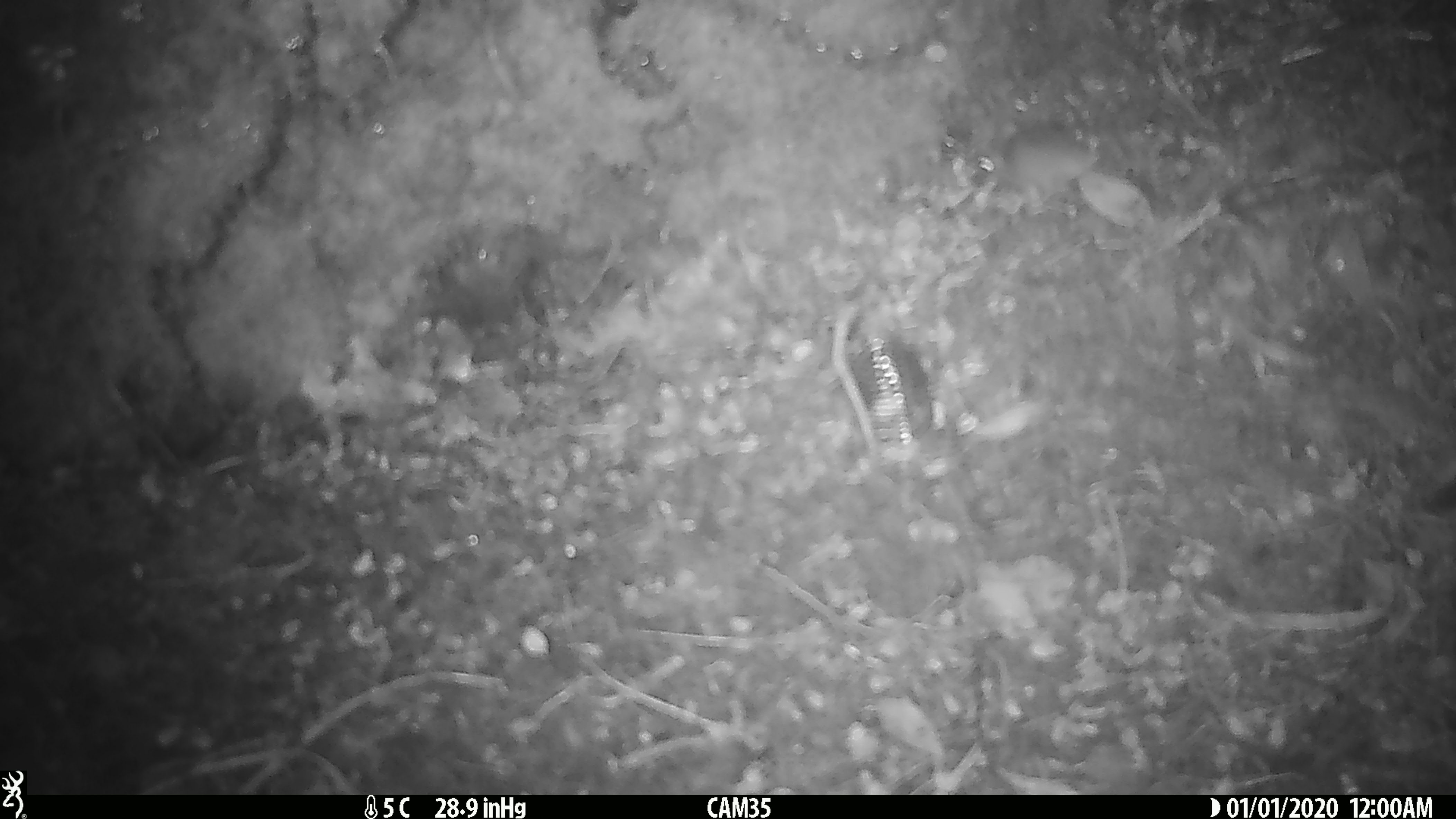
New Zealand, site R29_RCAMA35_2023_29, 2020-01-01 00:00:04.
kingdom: Animalia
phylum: Chordata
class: Mammalia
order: Rodentia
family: Muridae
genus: Mus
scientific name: Mus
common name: mouse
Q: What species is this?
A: Mouse (Mus).